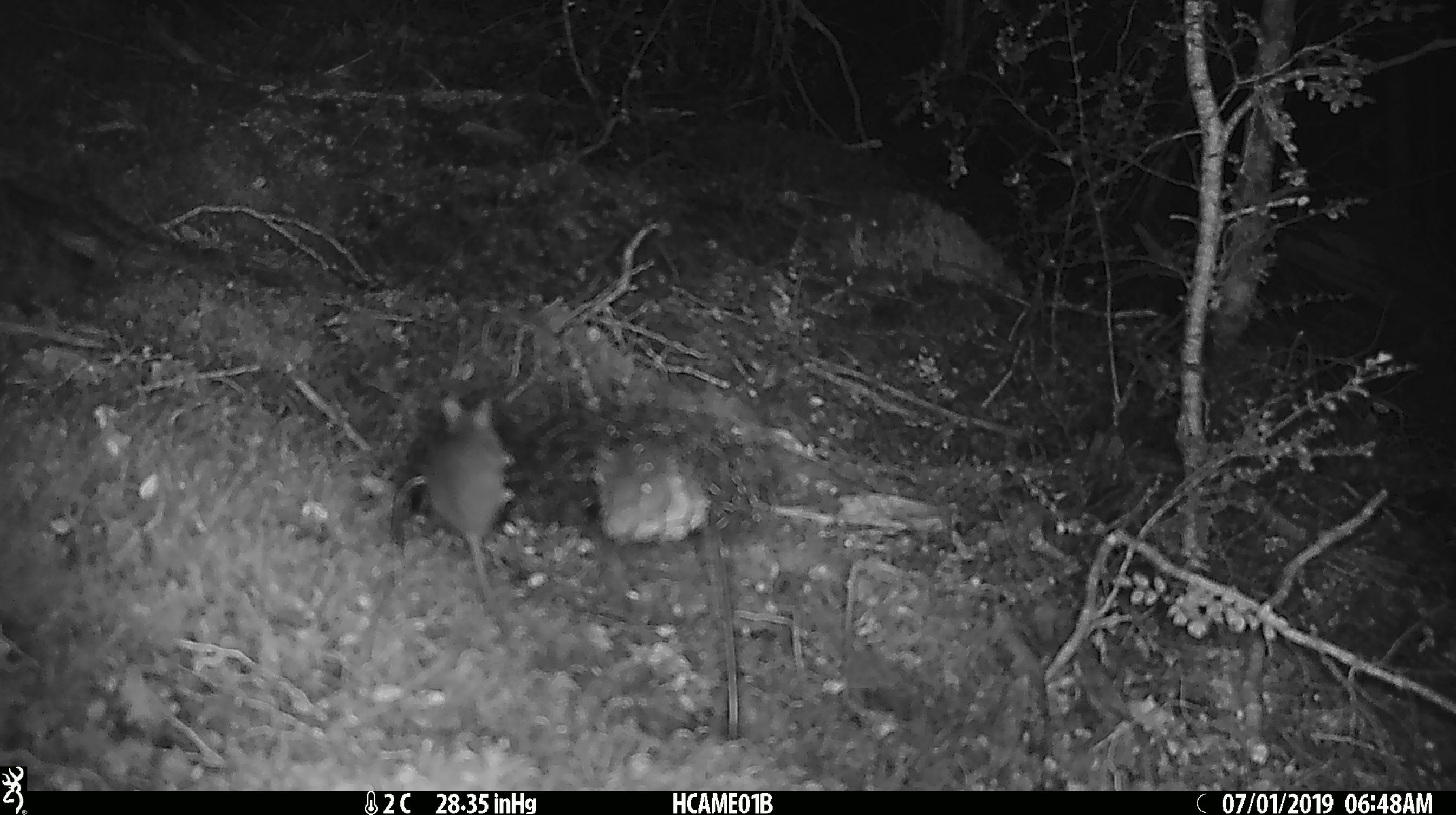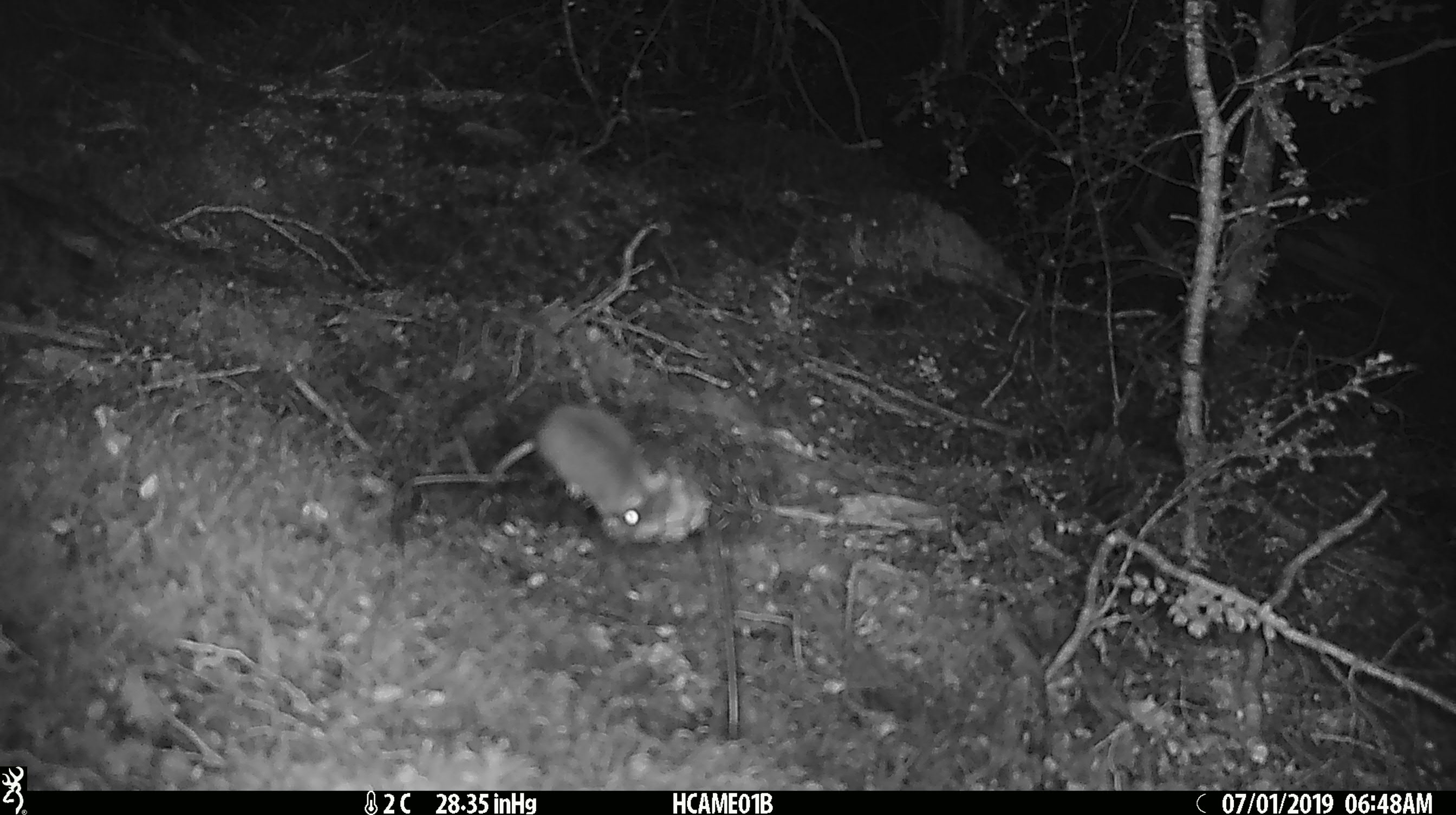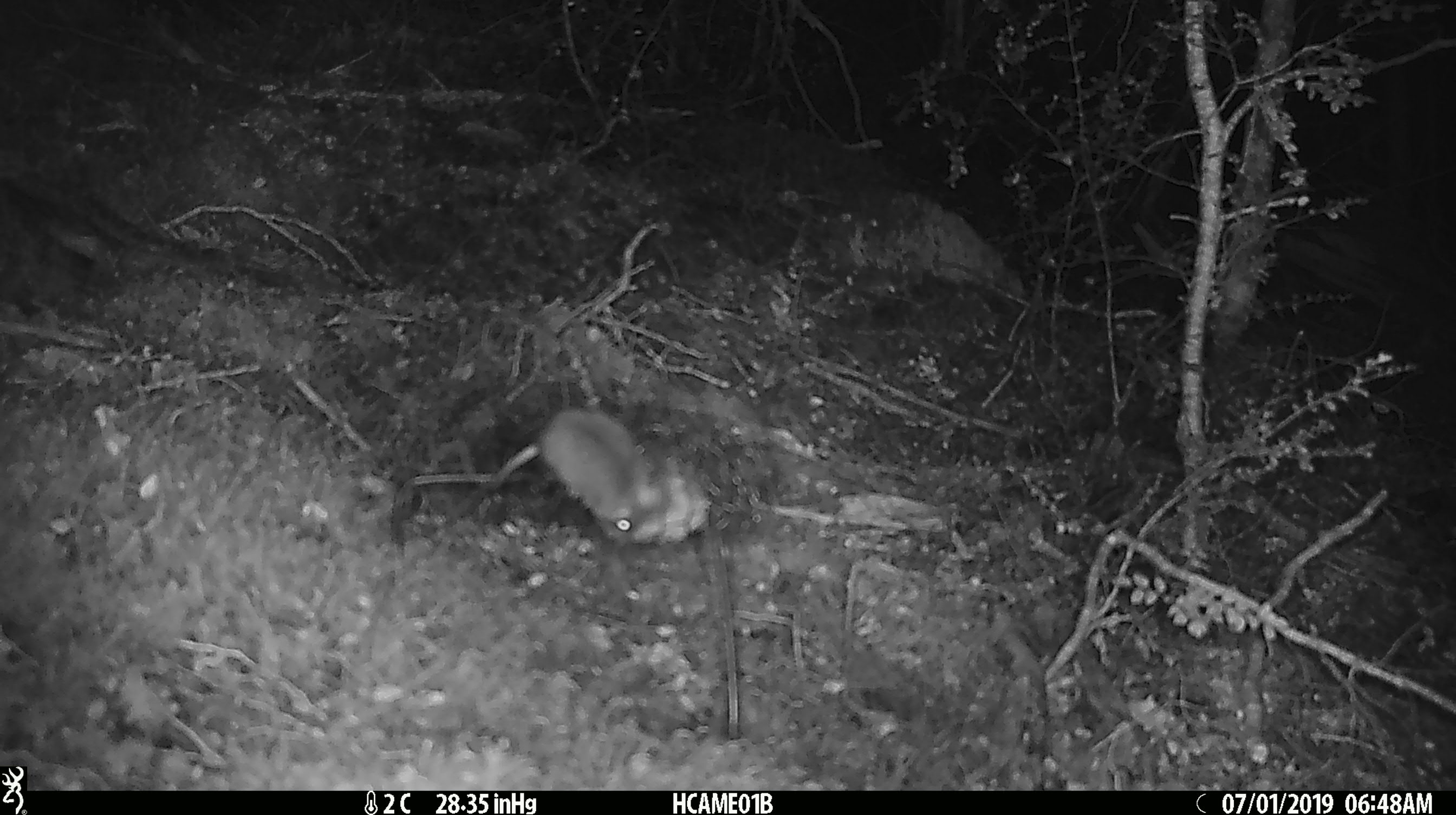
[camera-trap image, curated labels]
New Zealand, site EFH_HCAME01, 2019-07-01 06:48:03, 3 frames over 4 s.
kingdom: Animalia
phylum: Chordata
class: Mammalia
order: Rodentia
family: Muridae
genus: Mus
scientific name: Mus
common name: mouse